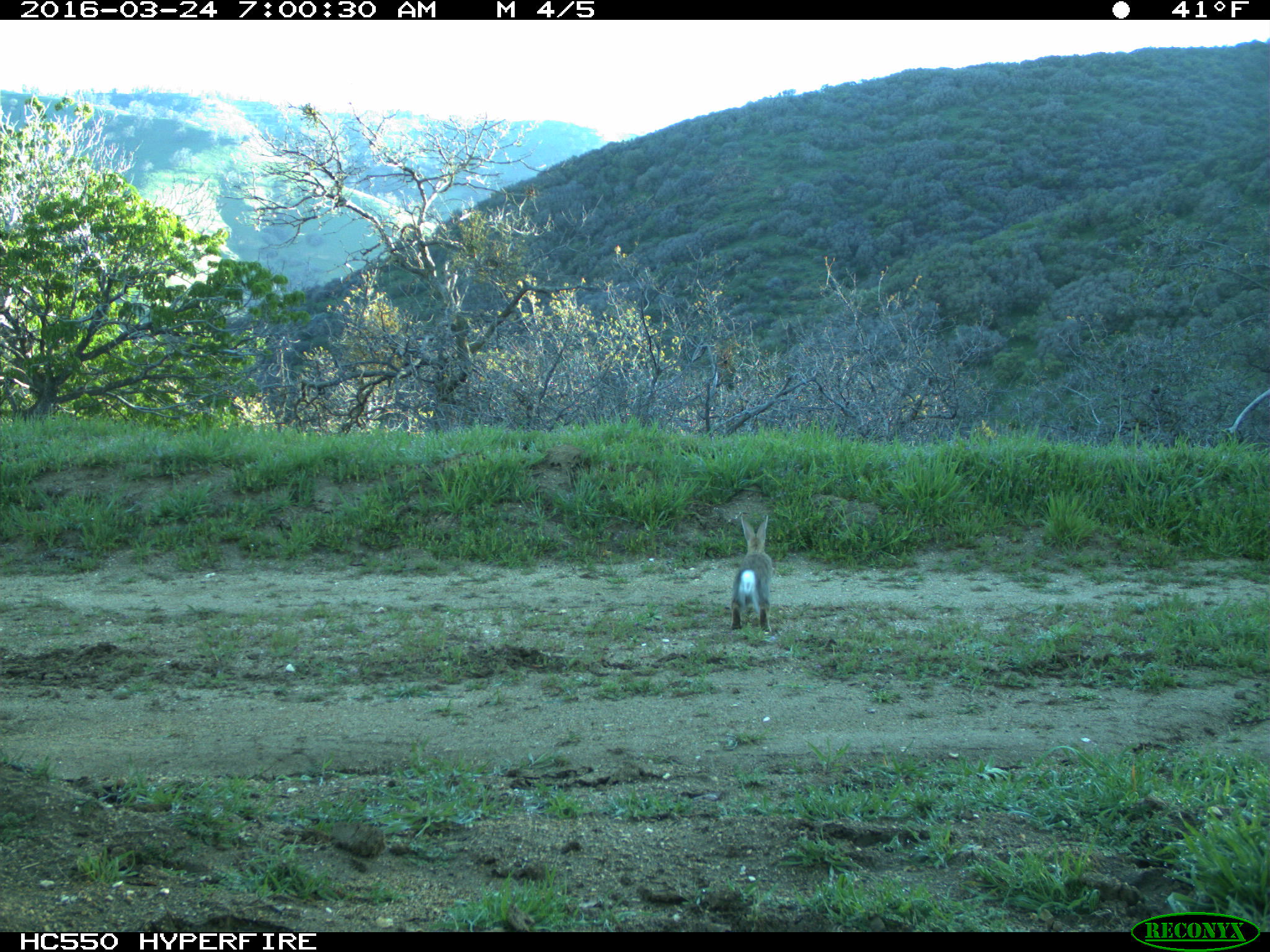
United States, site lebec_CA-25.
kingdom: Animalia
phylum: Chordata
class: Mammalia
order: Lagomorpha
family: Leporidae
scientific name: Leporidae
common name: rabbits and hares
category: unidentified rabbit